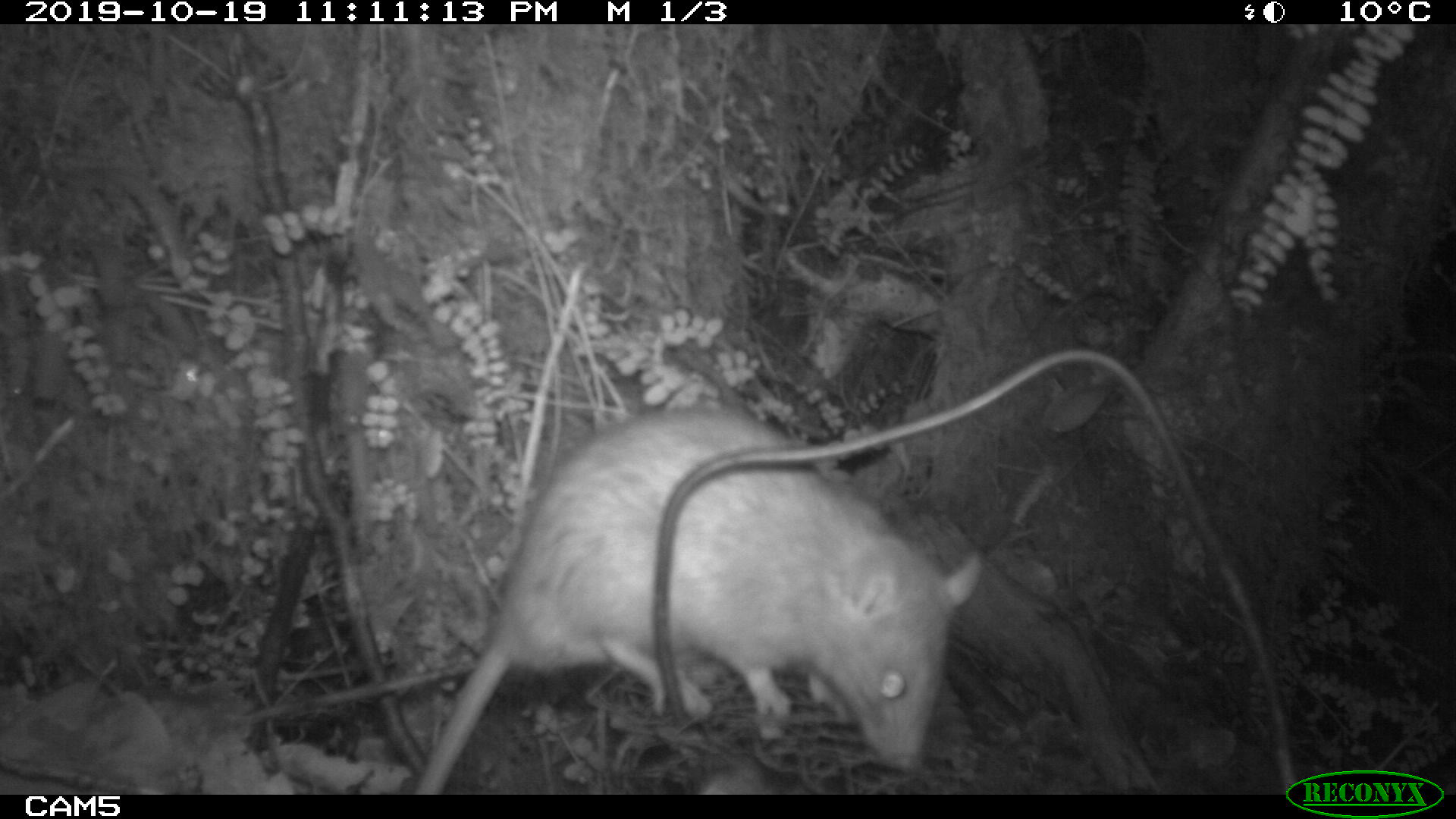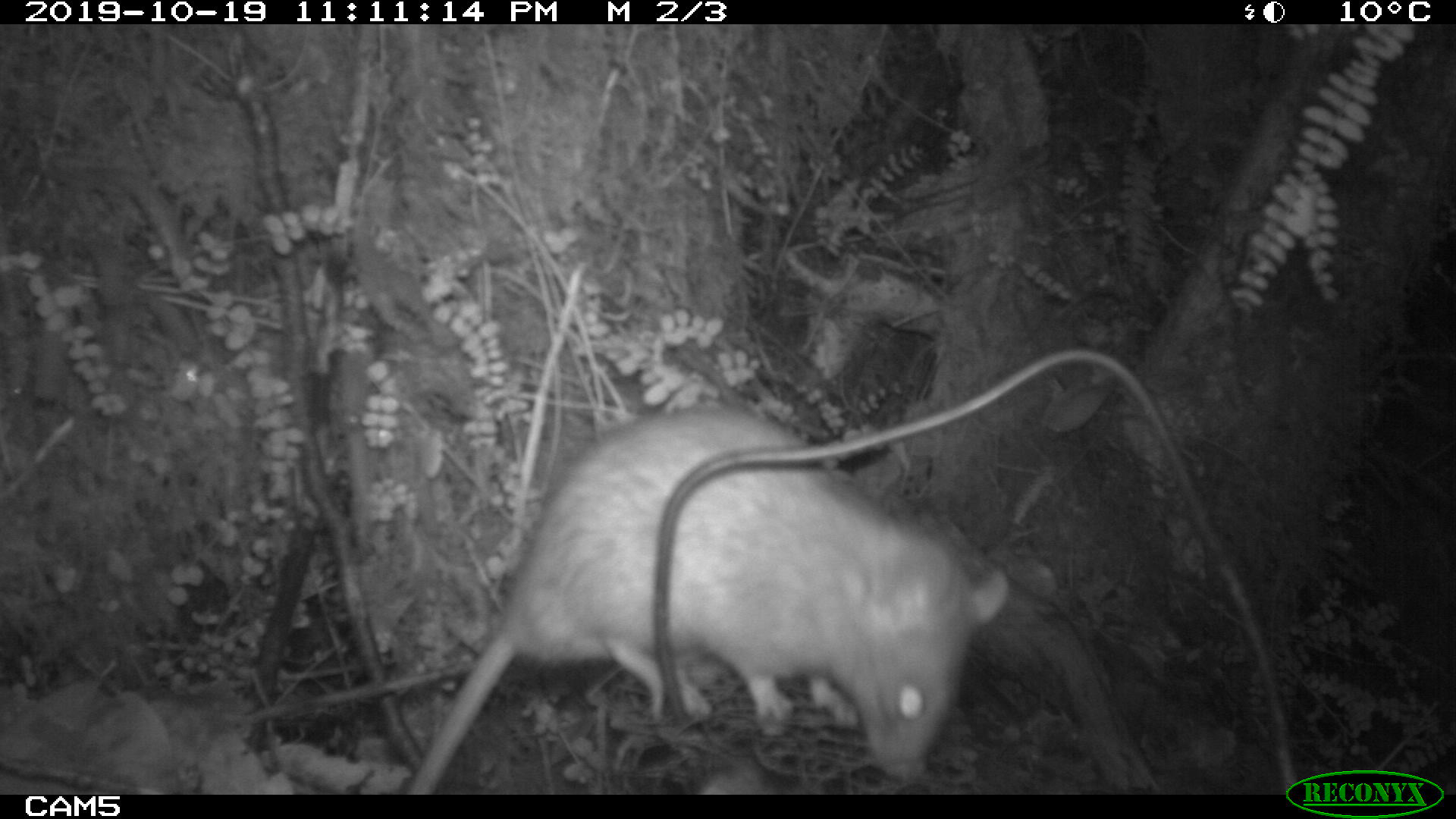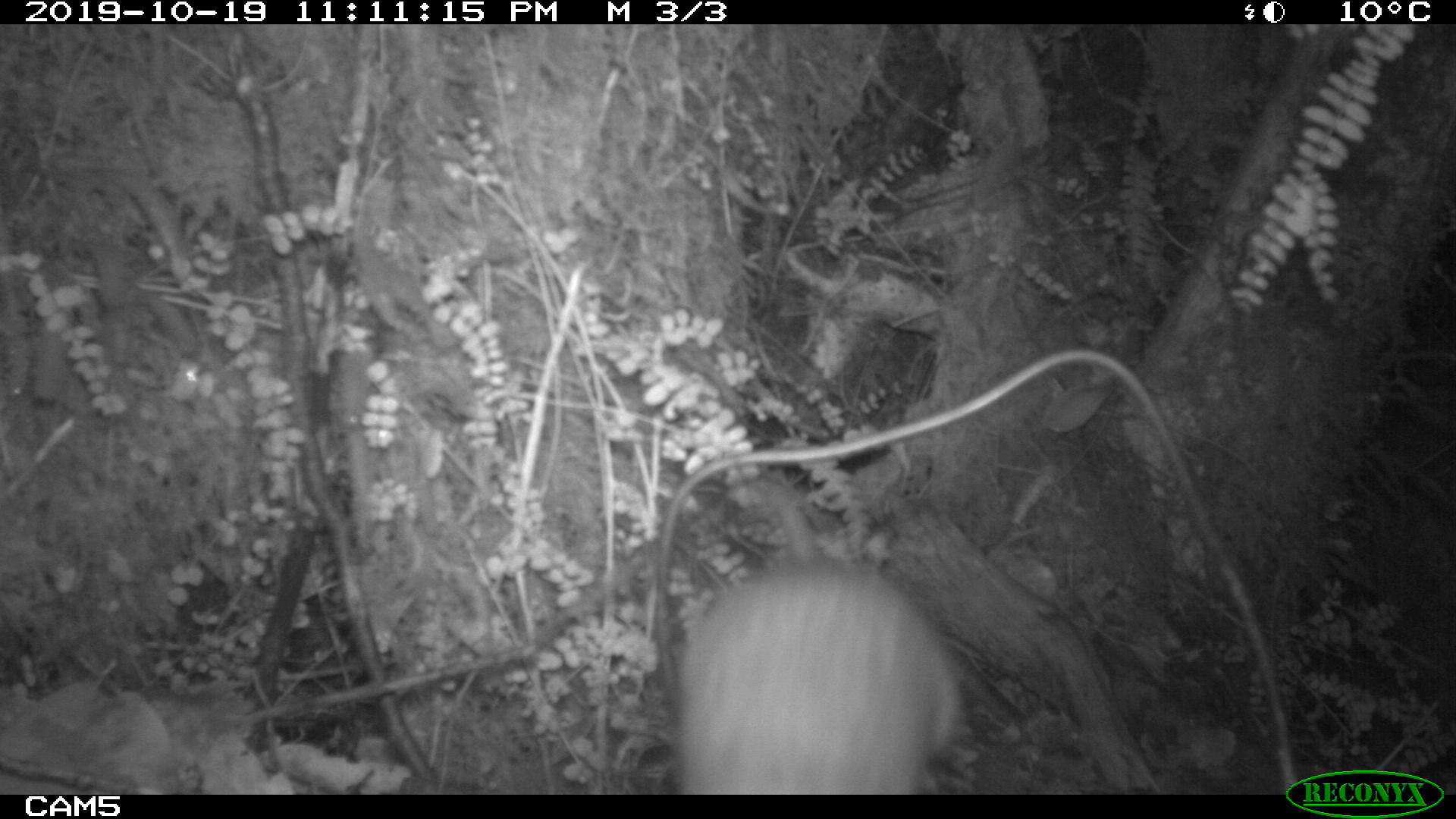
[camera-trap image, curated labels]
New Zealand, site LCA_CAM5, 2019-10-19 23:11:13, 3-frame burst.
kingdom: Animalia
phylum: Chordata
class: Mammalia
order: Rodentia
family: Muridae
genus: Rattus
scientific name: Rattus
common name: rat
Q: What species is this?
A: Rat (Rattus).